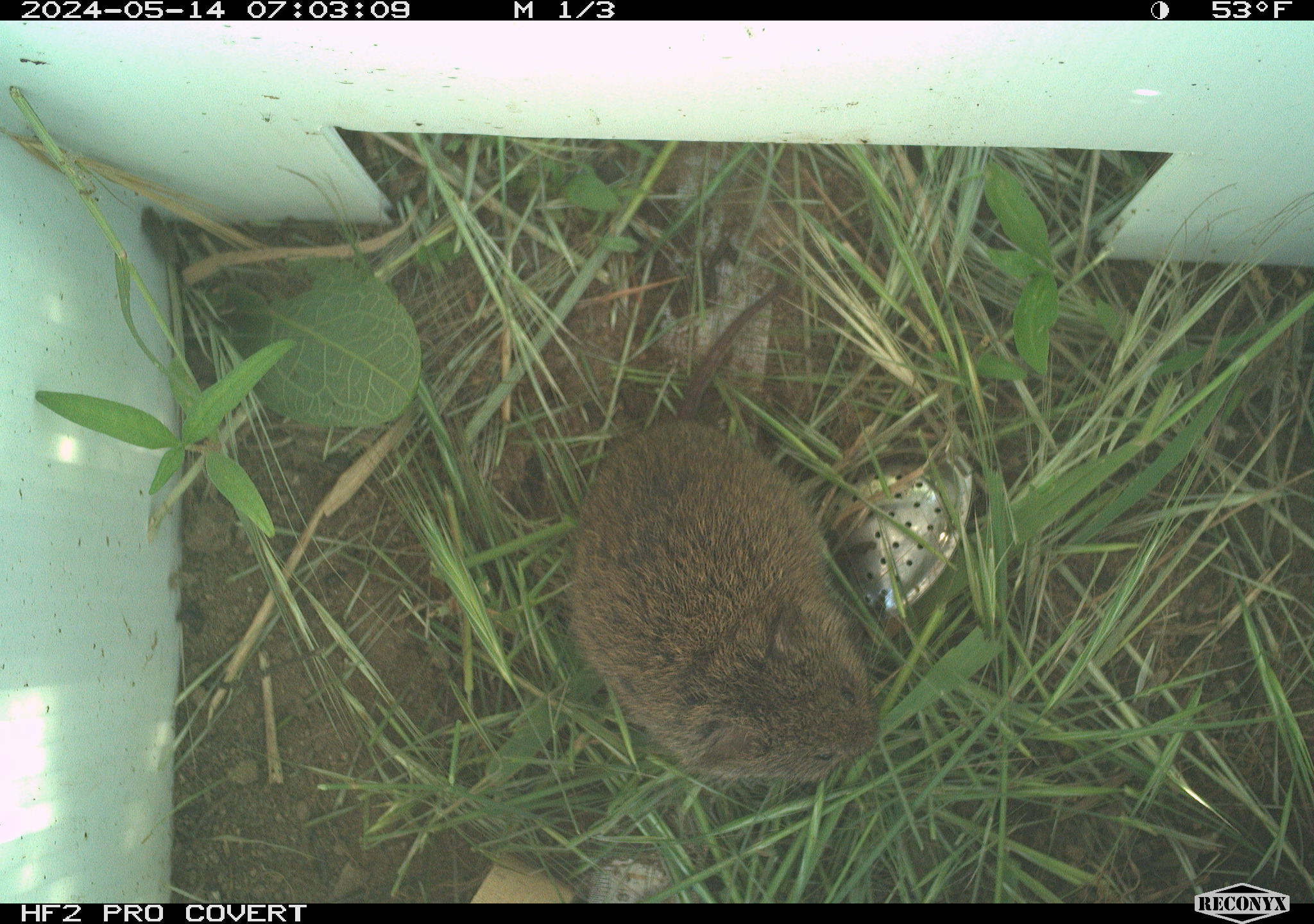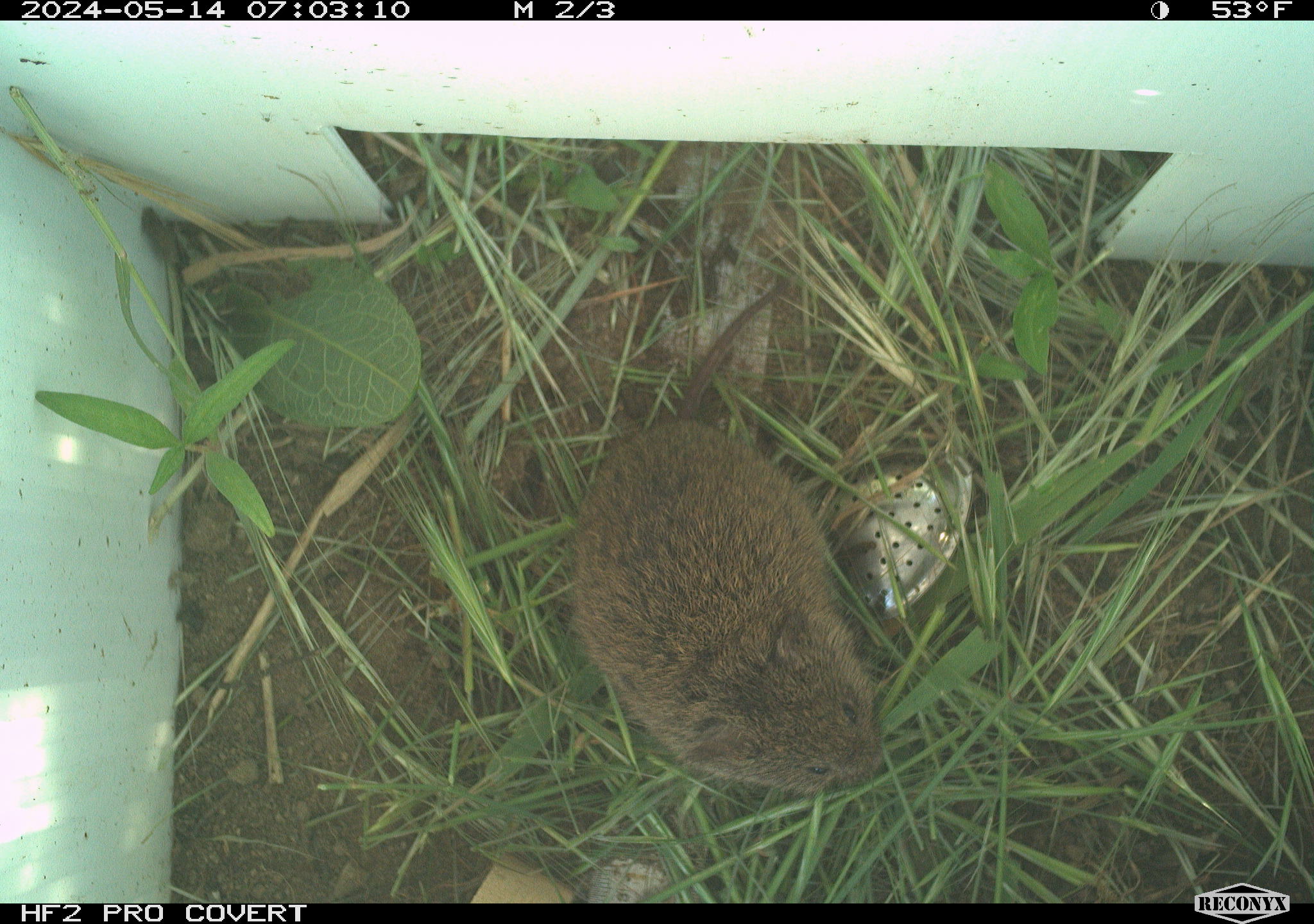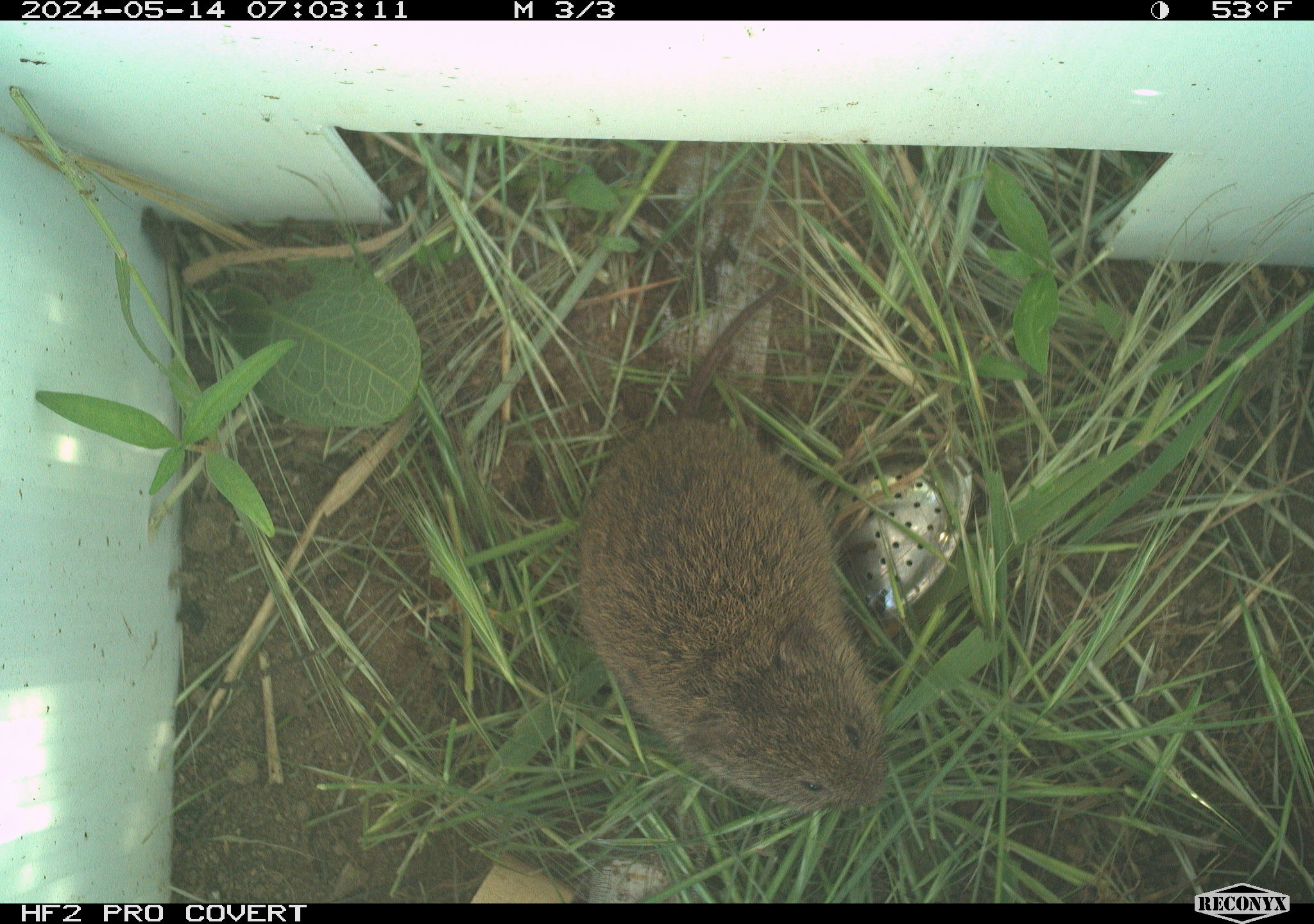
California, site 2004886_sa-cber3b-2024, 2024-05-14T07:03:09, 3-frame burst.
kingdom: Animalia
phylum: Chordata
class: Mammalia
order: Rodentia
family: Cricetidae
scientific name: Arvicolinae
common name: voles, lemmings, and muskrats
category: arvicolinae subfamily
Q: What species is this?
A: Arvicolinae subfamily (voles, lemmings, and muskrats) (Arvicolinae).